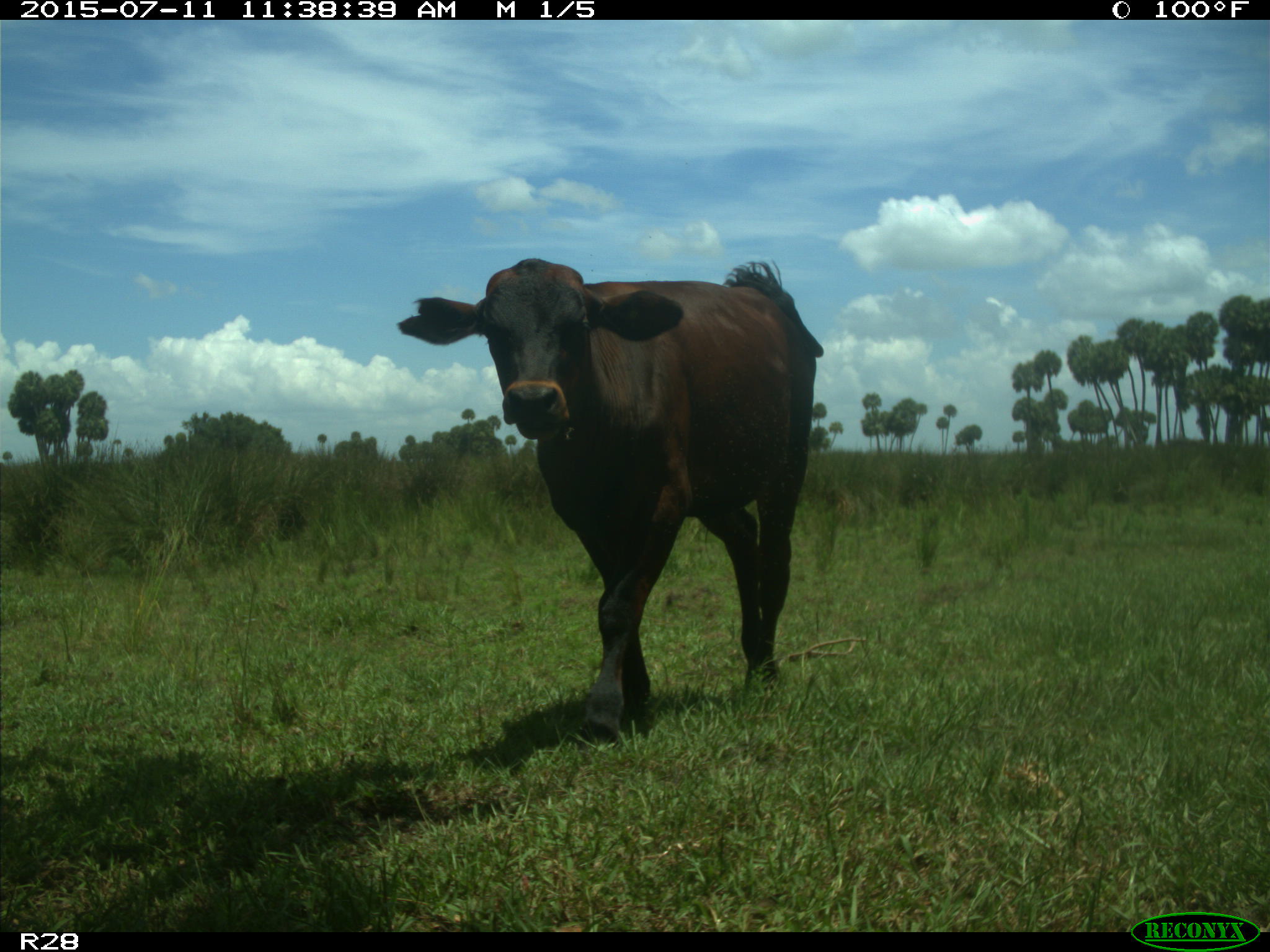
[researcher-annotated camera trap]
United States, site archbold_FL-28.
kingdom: Animalia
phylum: Chordata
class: Mammalia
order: Artiodactyla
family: Bovidae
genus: Bos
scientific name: Bos taurus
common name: domestic cow